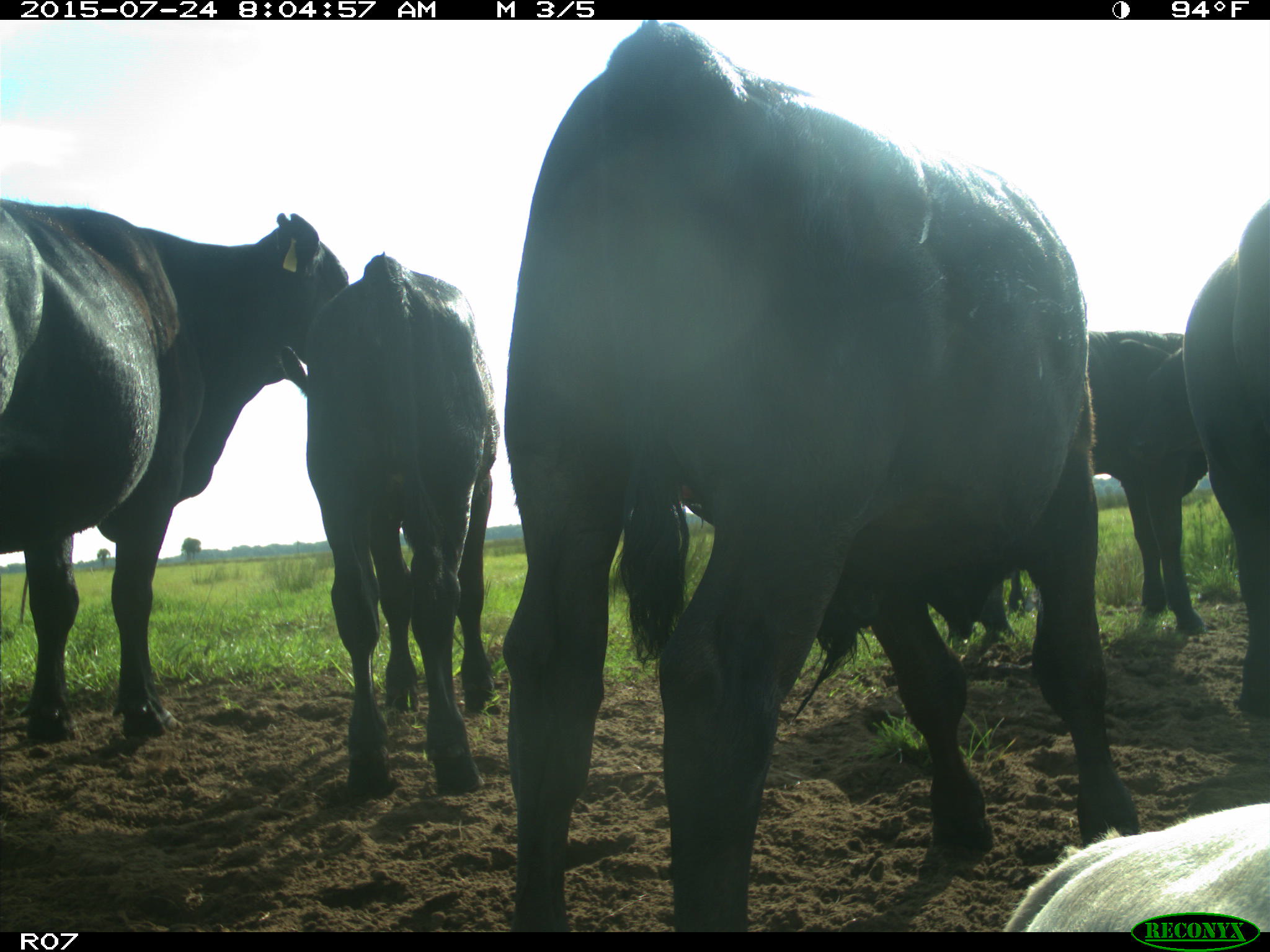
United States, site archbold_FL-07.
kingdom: Animalia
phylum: Chordata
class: Mammalia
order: Artiodactyla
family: Bovidae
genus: Bos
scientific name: Bos taurus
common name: domestic cow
Bos taurus (domestic cow).